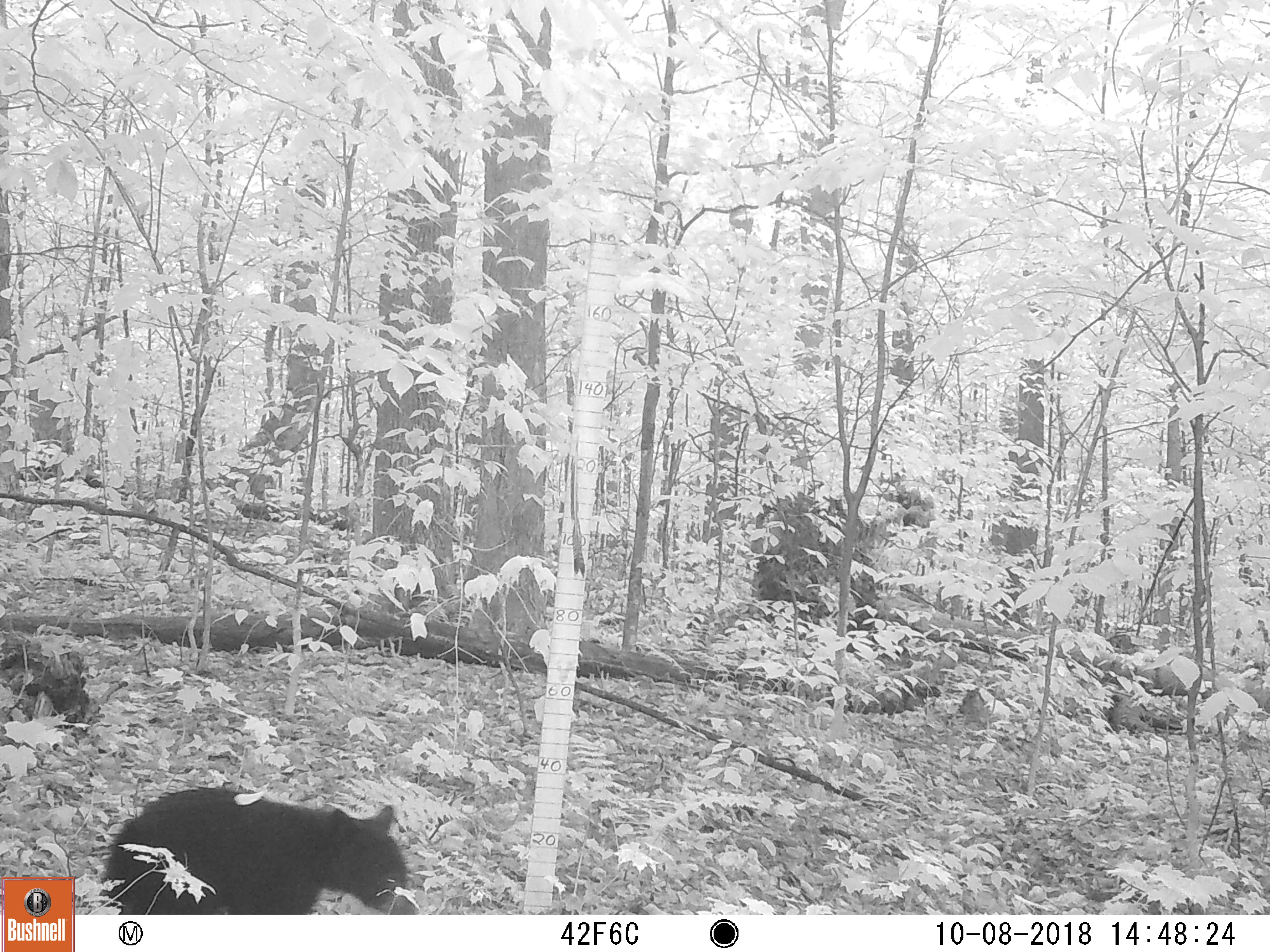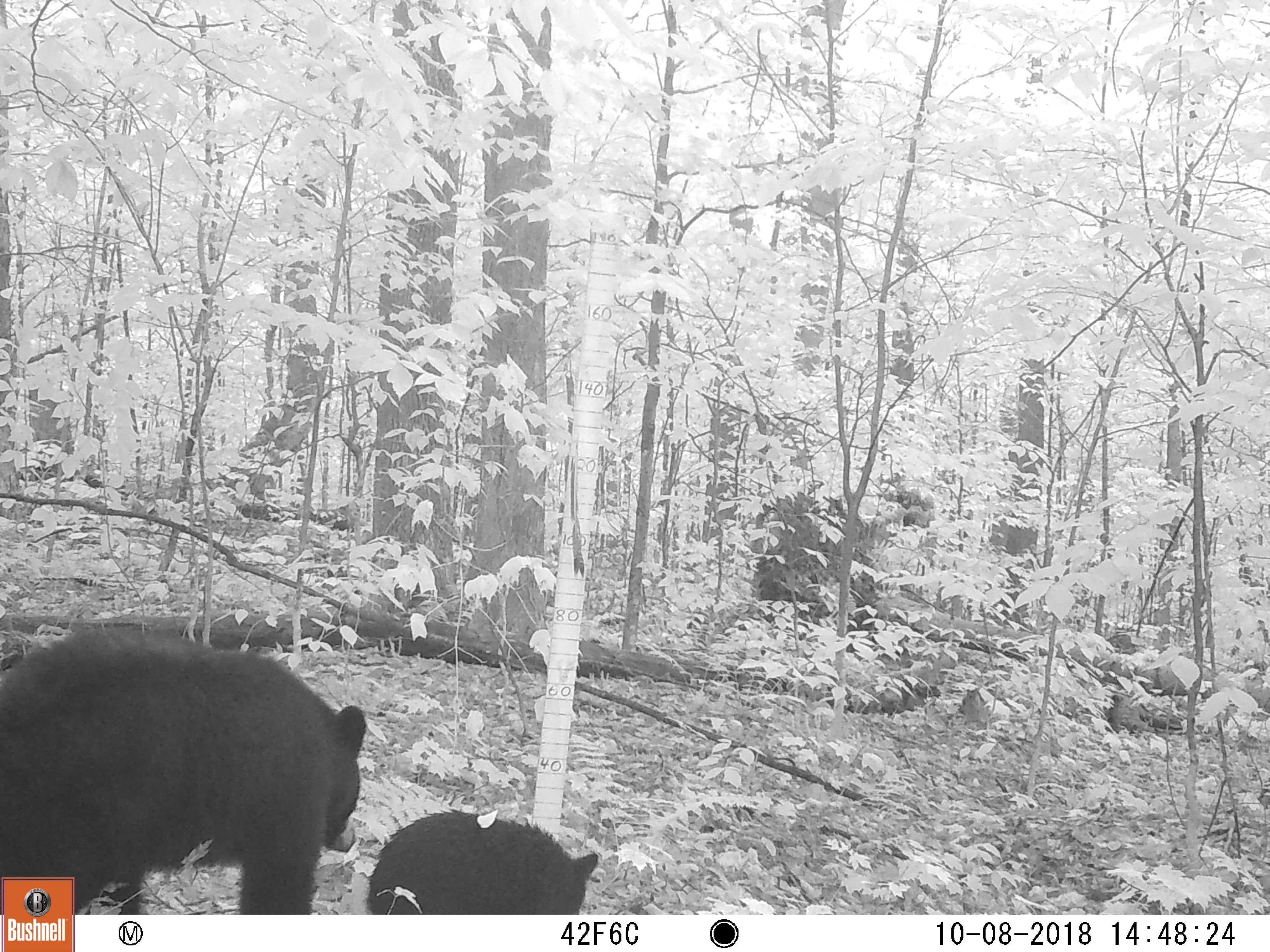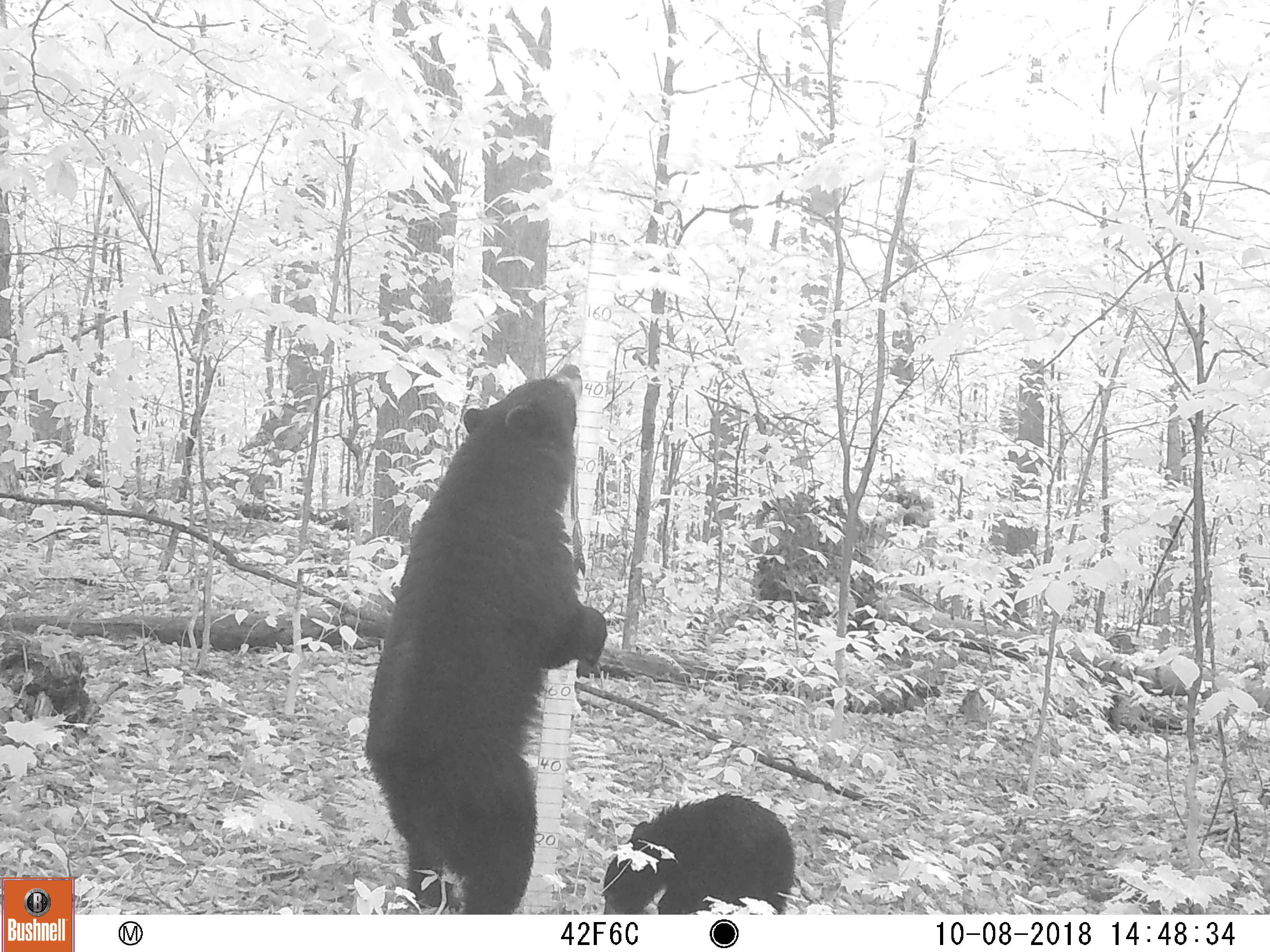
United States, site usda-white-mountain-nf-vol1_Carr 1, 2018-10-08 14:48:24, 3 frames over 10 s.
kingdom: Animalia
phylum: Chordata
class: Mammalia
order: Carnivora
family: Ursidae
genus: Ursus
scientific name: Ursus americanus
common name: black bear